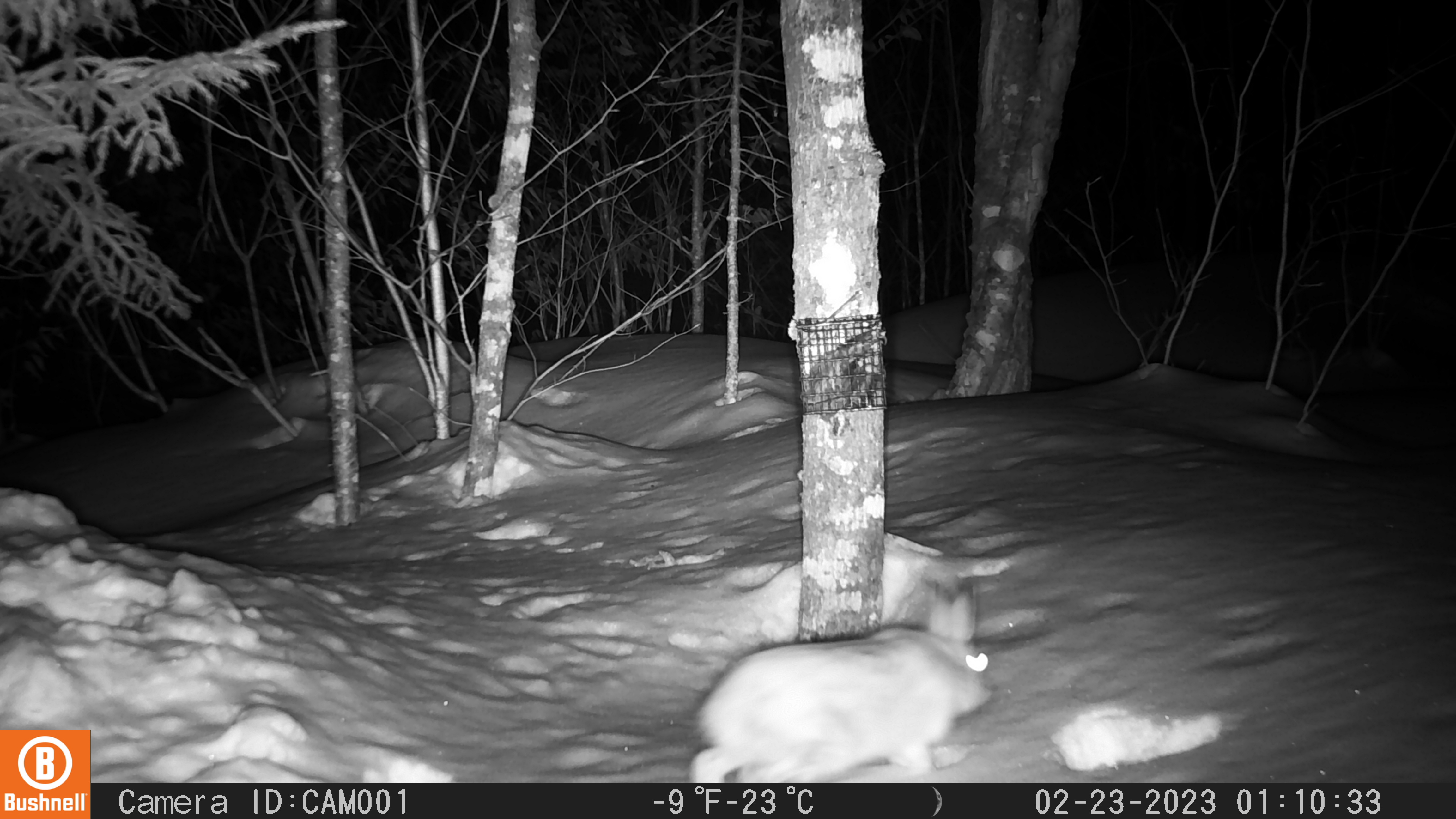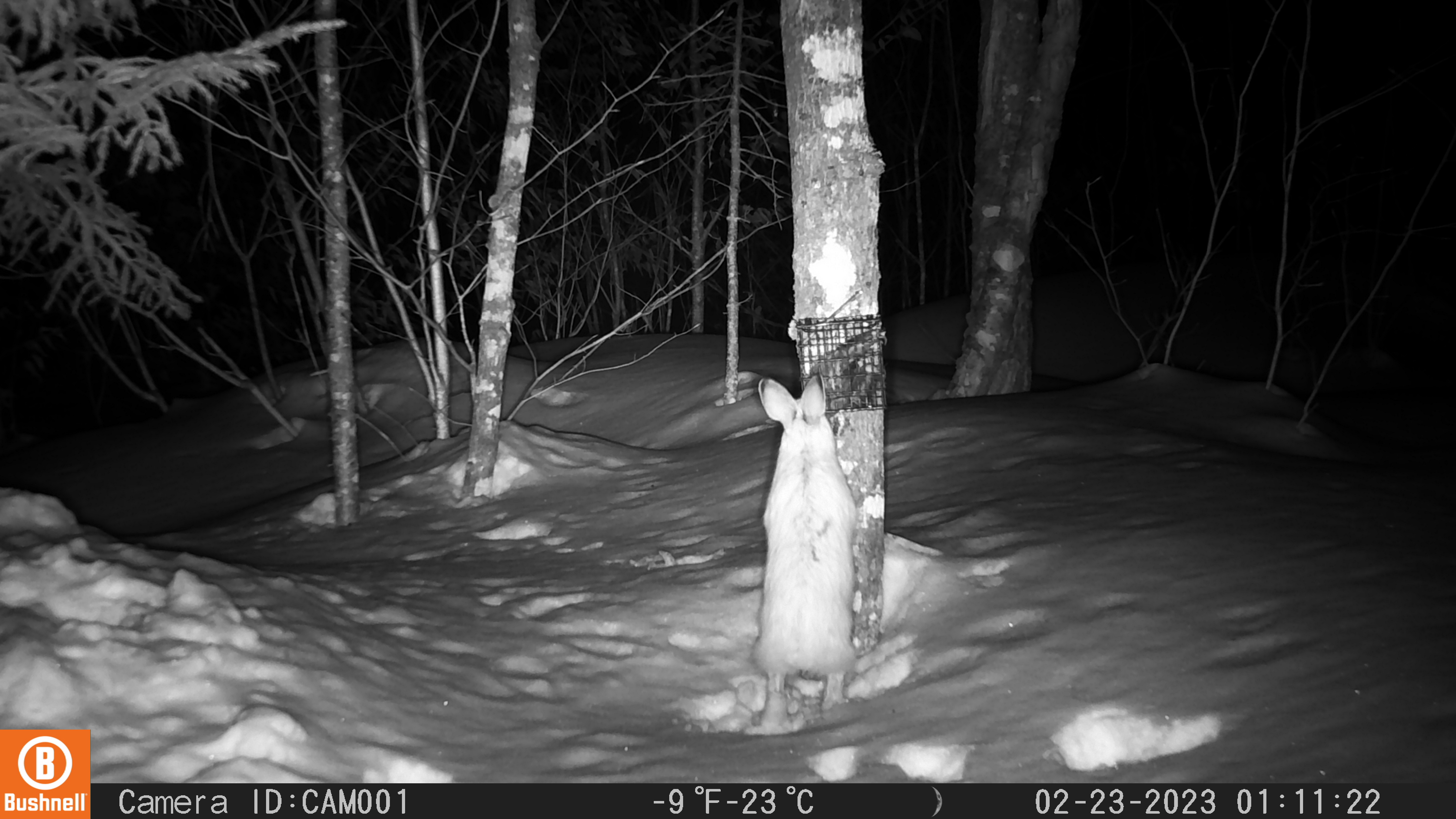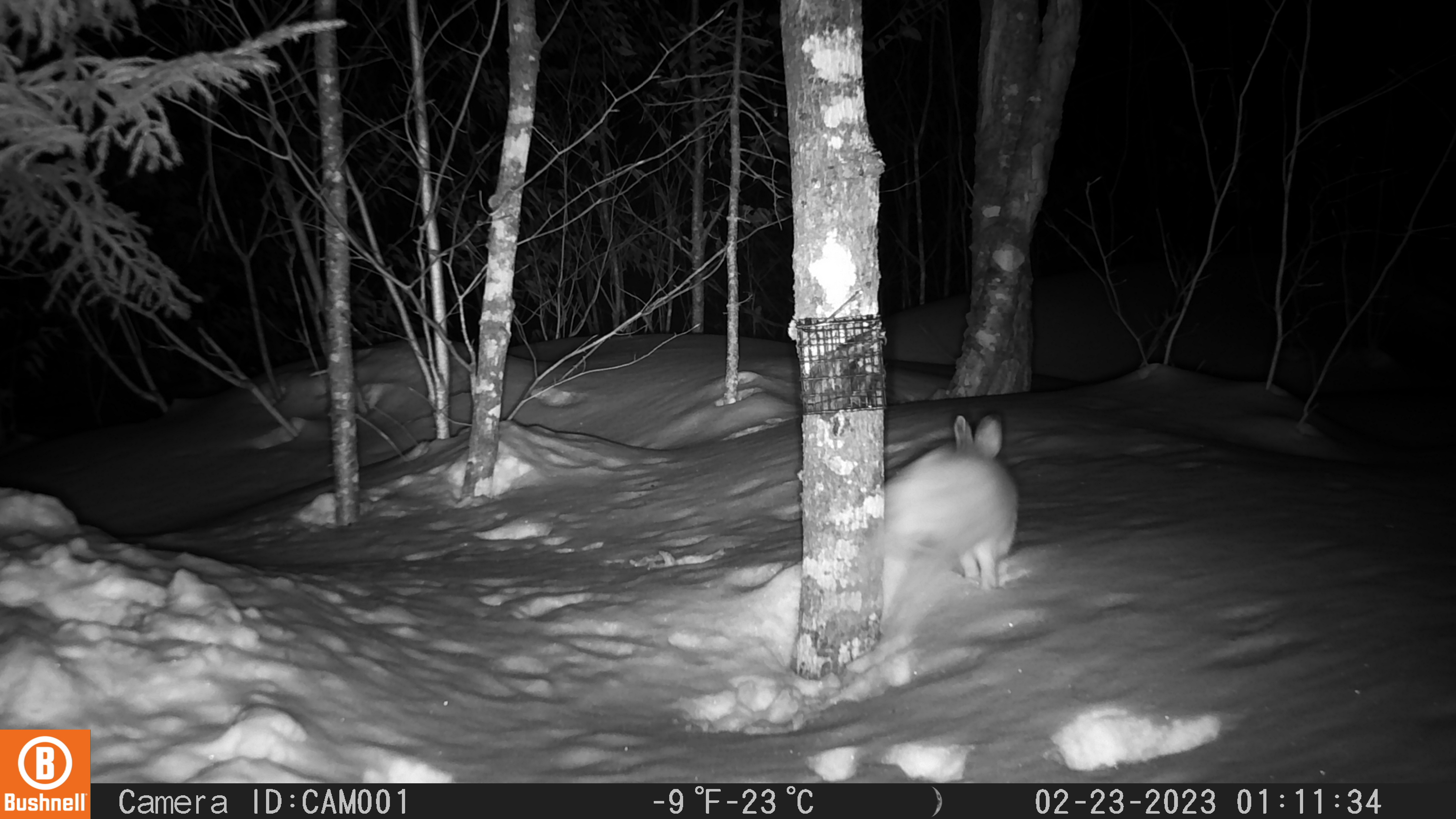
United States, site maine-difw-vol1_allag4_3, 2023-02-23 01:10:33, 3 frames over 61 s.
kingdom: Animalia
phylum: Chordata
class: Mammalia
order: Lagomorpha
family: Leporidae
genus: Lepus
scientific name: Lepus americanus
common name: snowshoe hare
Snowshoe hare (Lepus americanus).